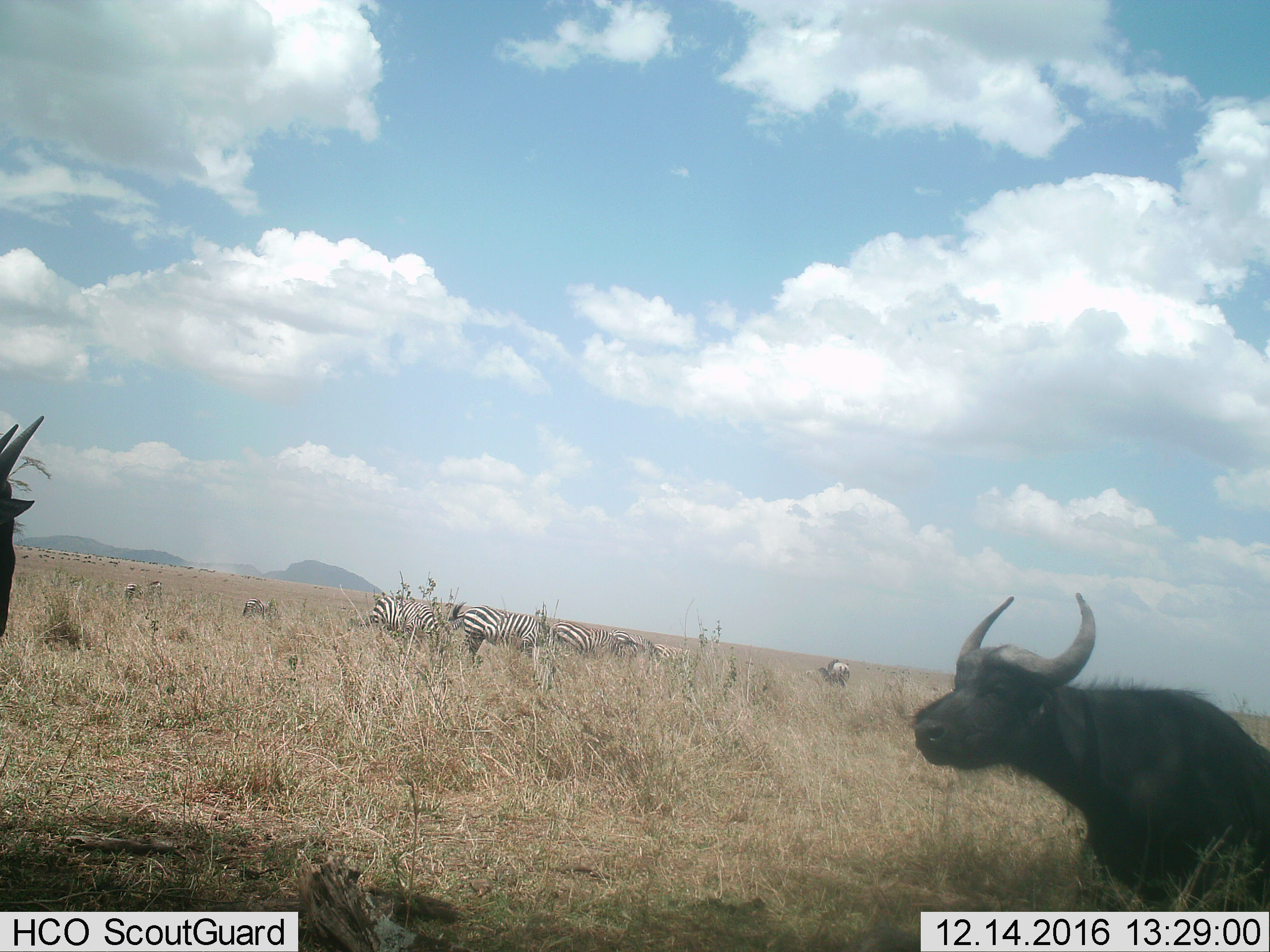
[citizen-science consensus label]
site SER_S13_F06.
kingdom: Animalia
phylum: Chordata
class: Mammalia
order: Artiodactyla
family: Bovidae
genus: Syncerus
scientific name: Syncerus caffer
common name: african buffalo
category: buffalo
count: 1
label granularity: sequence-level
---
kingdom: Animalia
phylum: Chordata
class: Mammalia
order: Perissodactyla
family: Equidae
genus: Equus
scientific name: Equus quagga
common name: plains zebra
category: zebraplains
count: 8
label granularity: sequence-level